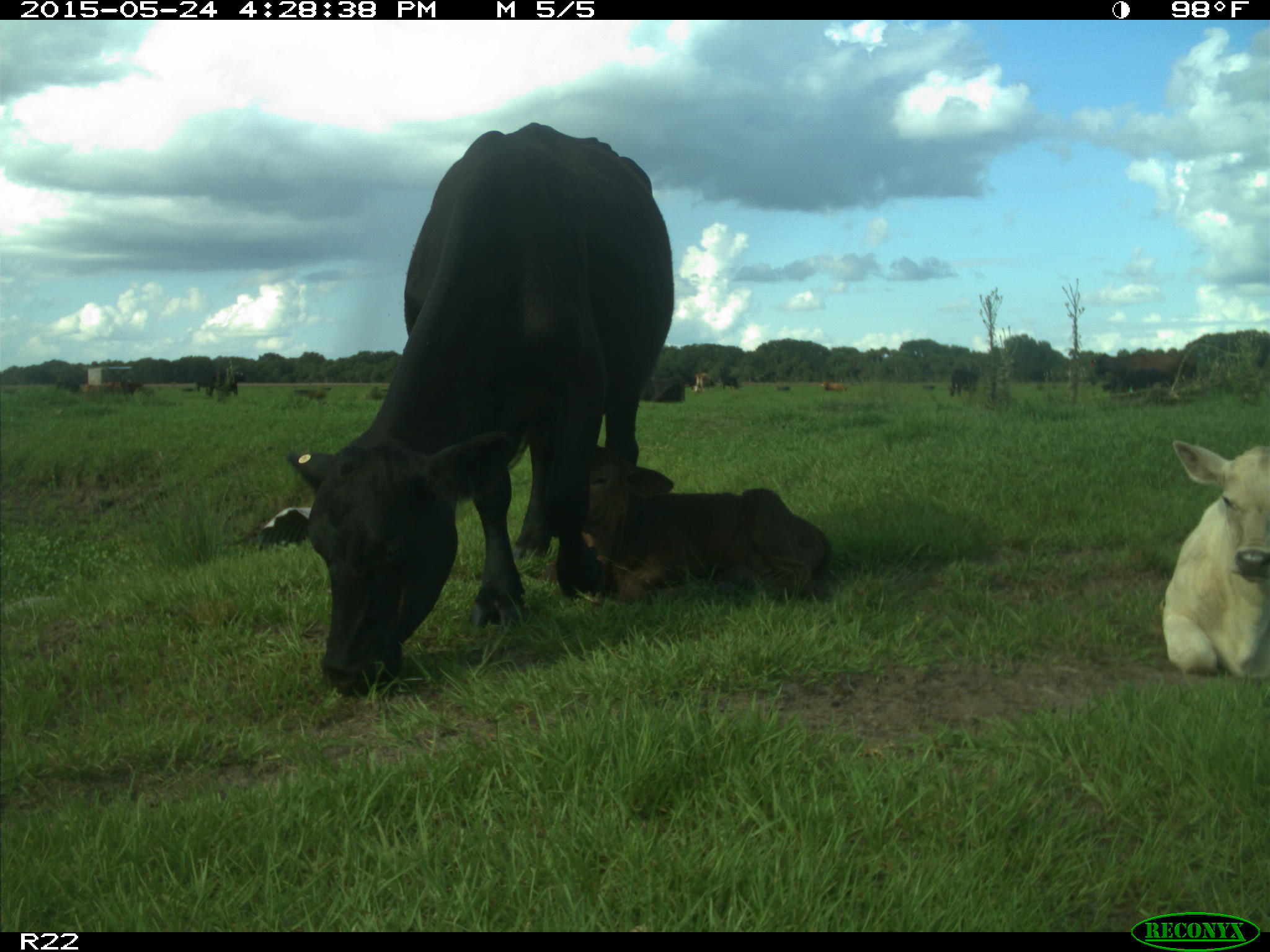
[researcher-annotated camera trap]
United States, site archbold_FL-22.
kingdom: Animalia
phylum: Chordata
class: Mammalia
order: Artiodactyla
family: Suidae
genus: Sus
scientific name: Sus scrofa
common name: wild boar